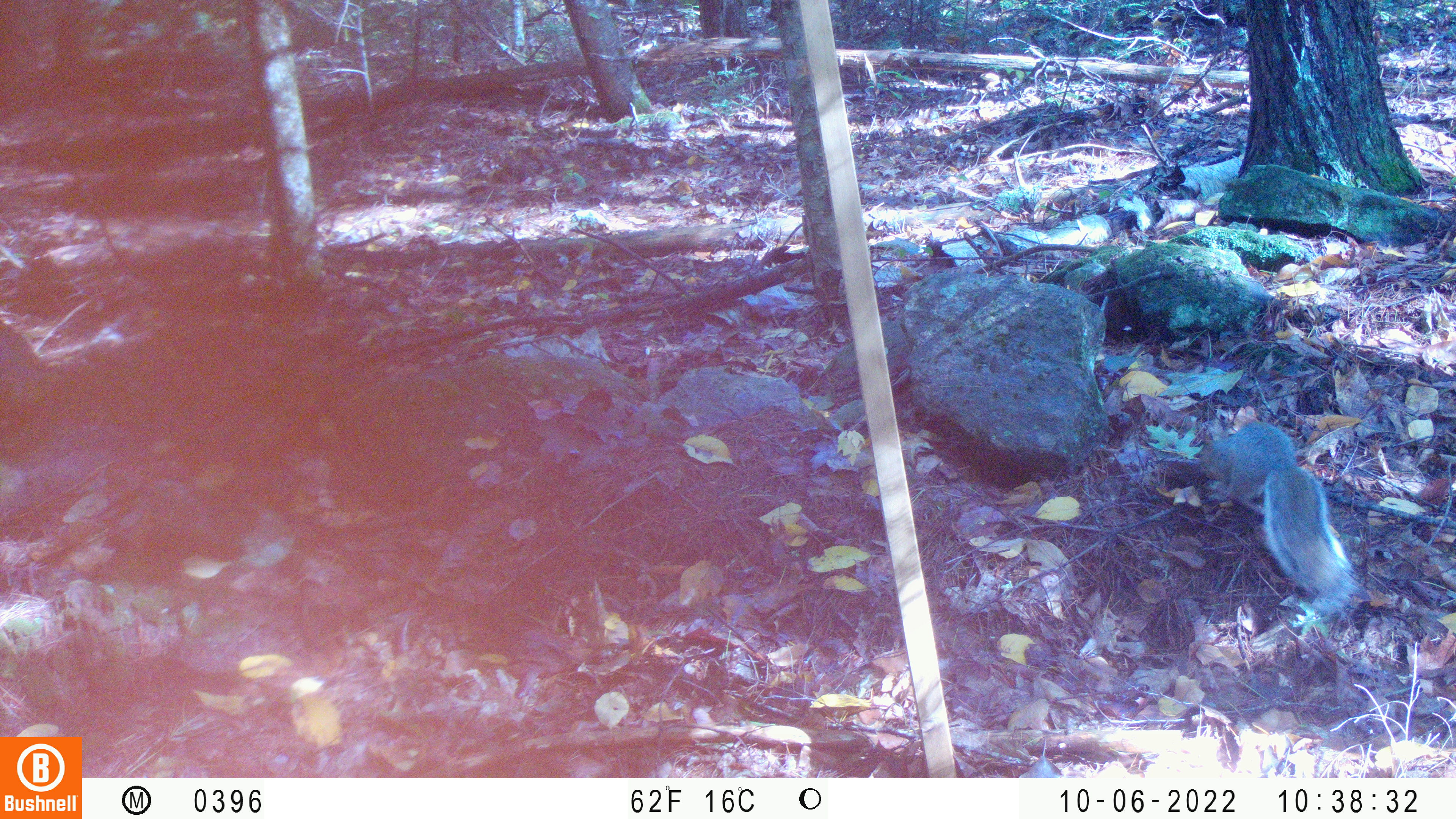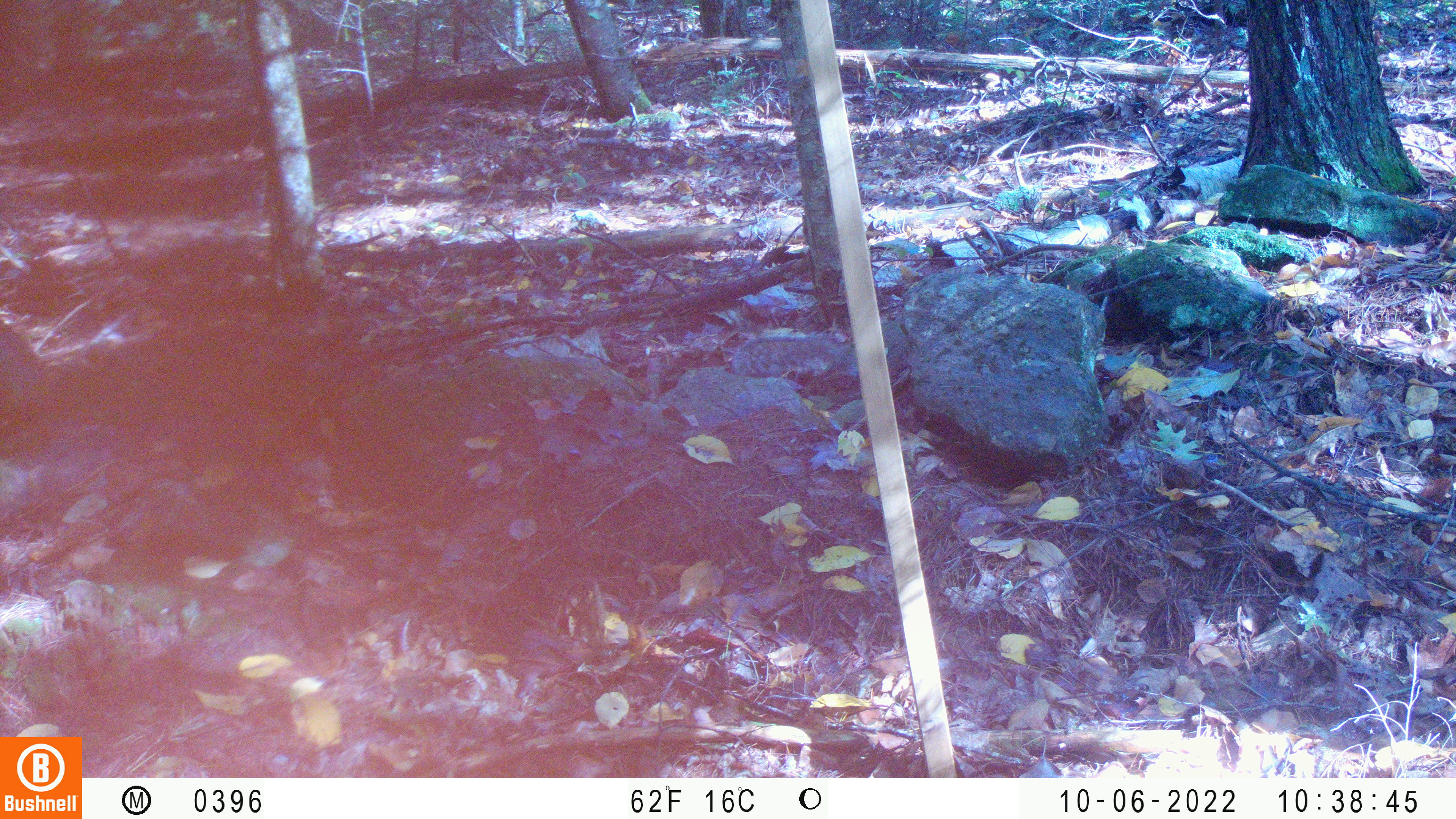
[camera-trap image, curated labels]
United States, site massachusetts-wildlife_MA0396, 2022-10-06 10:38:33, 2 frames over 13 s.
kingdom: Animalia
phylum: Chordata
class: Mammalia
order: Rodentia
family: Sciuridae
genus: Sciurus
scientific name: Sciurus carolinensis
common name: gray squirrel